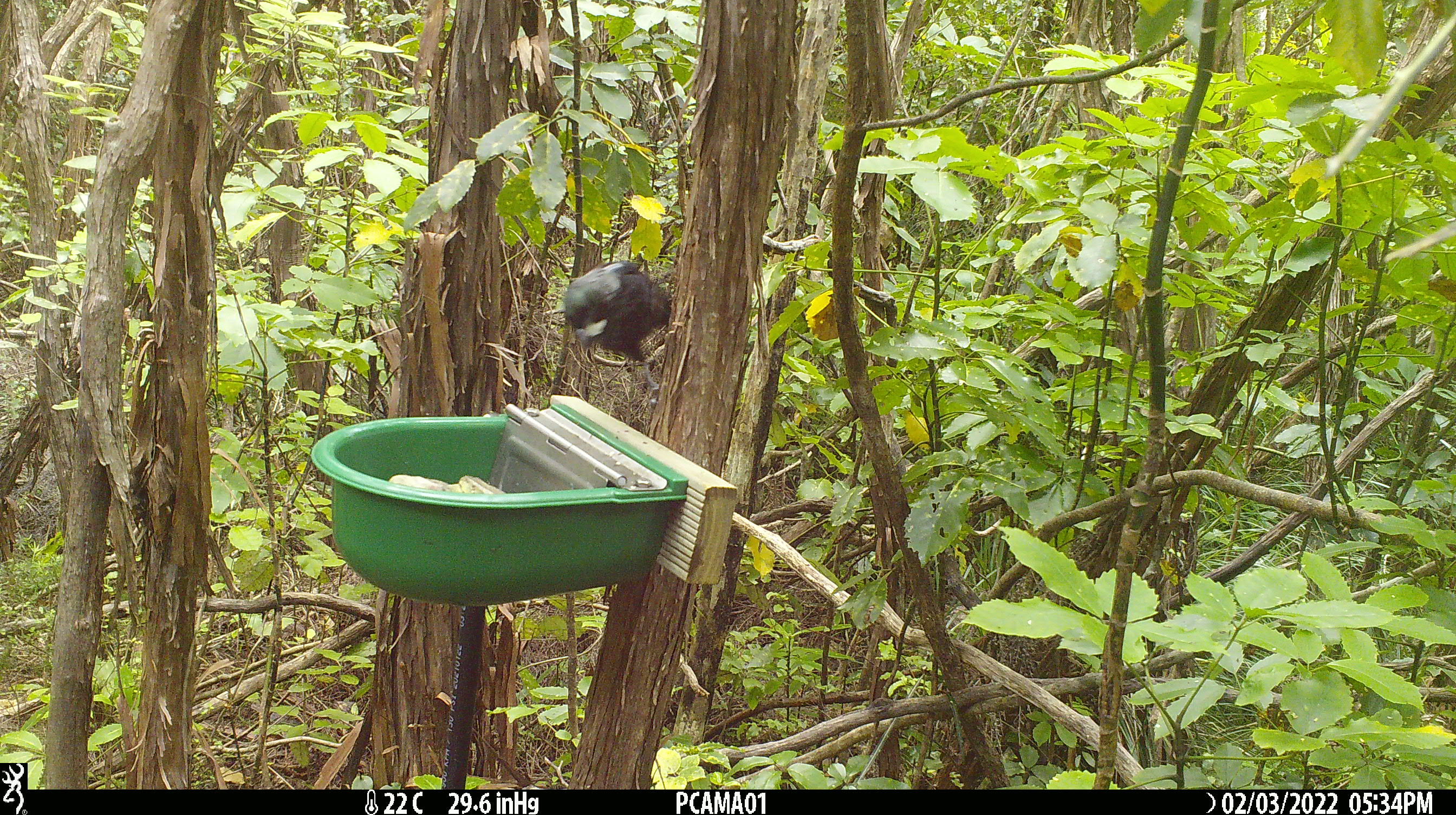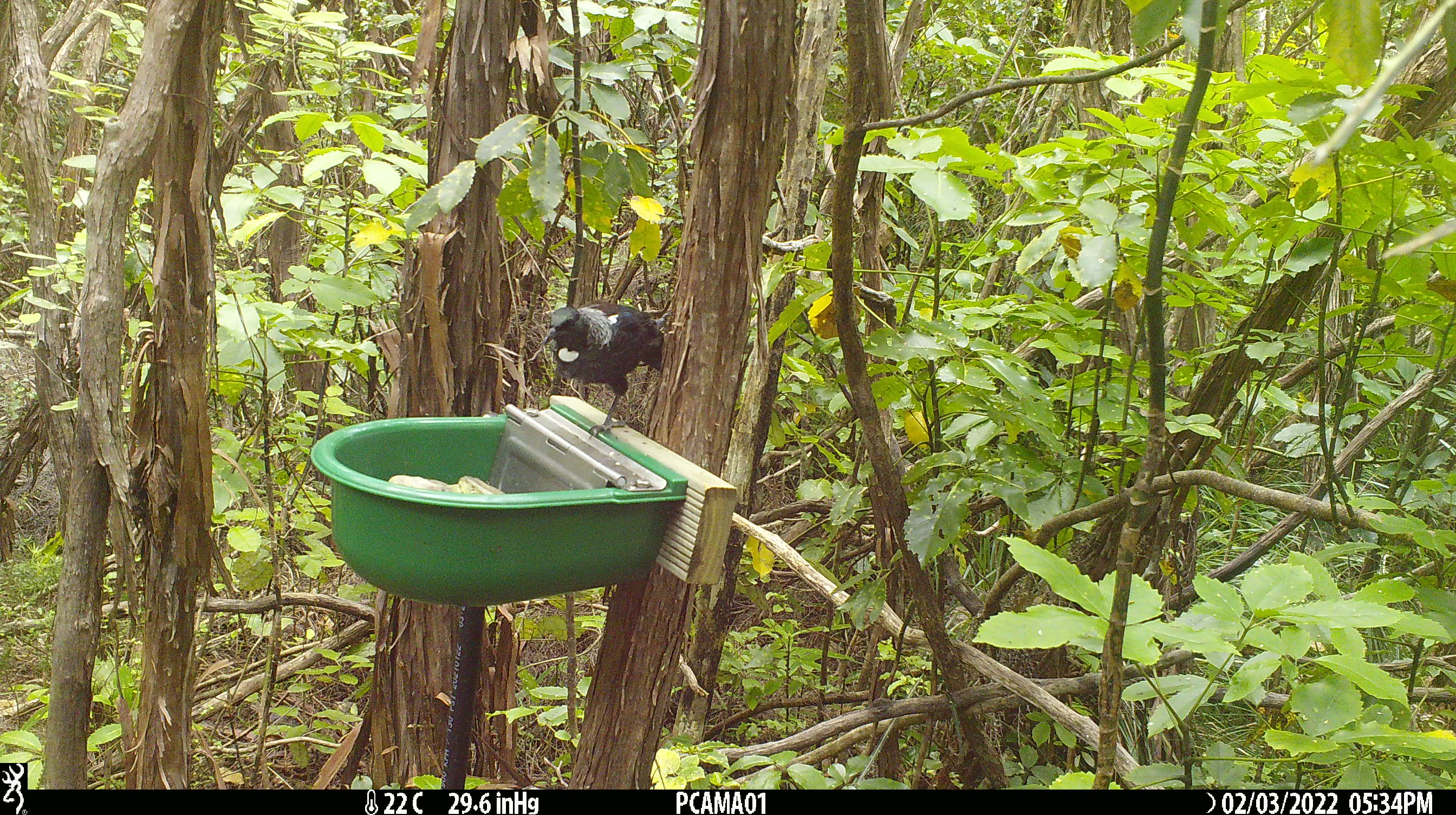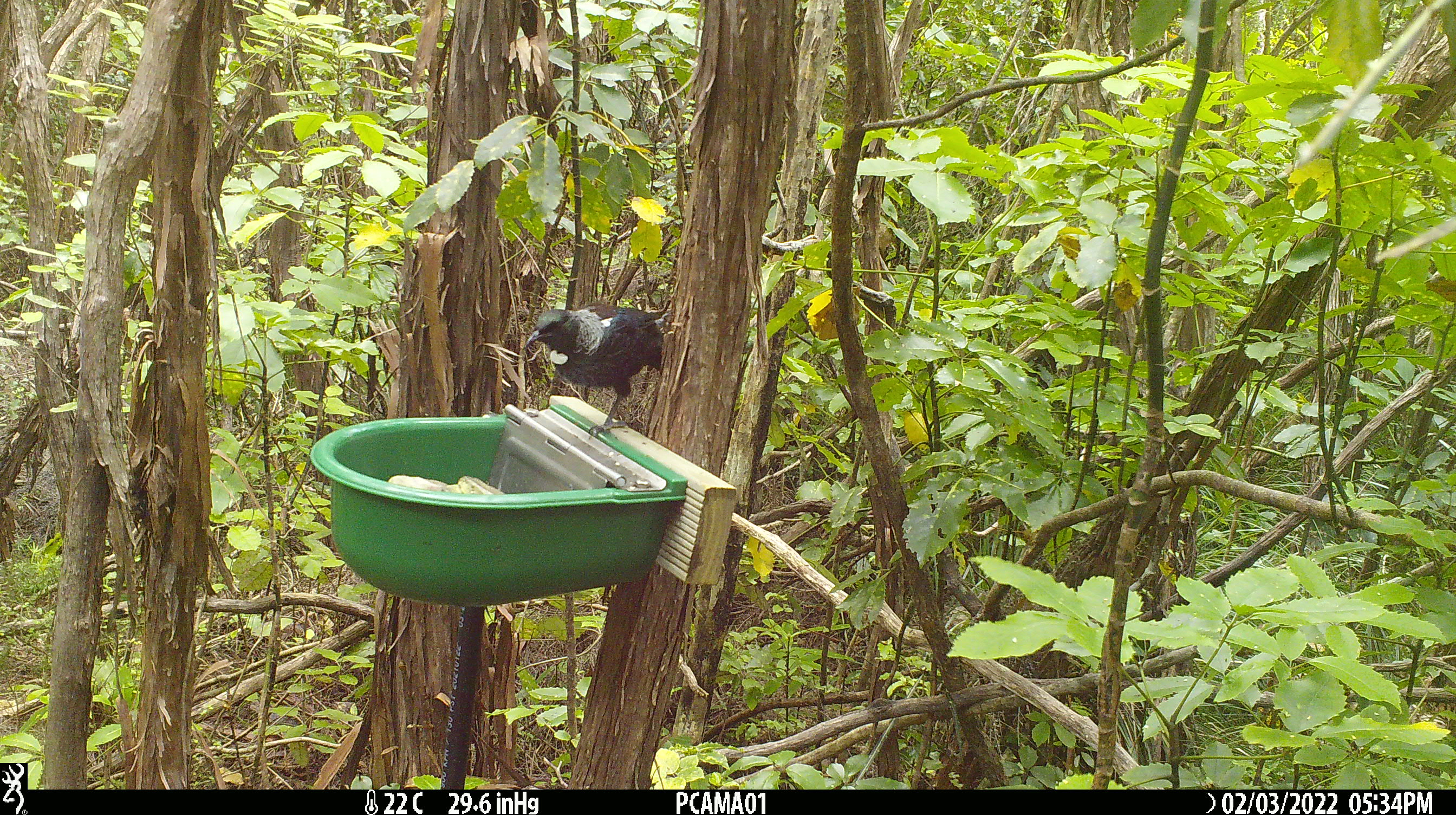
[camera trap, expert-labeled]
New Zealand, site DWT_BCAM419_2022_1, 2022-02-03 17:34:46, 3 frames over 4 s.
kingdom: Animalia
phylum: Chordata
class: Aves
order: Passeriformes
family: Meliphagidae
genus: Prosthemadera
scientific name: Prosthemadera novaeseelandiae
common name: tui